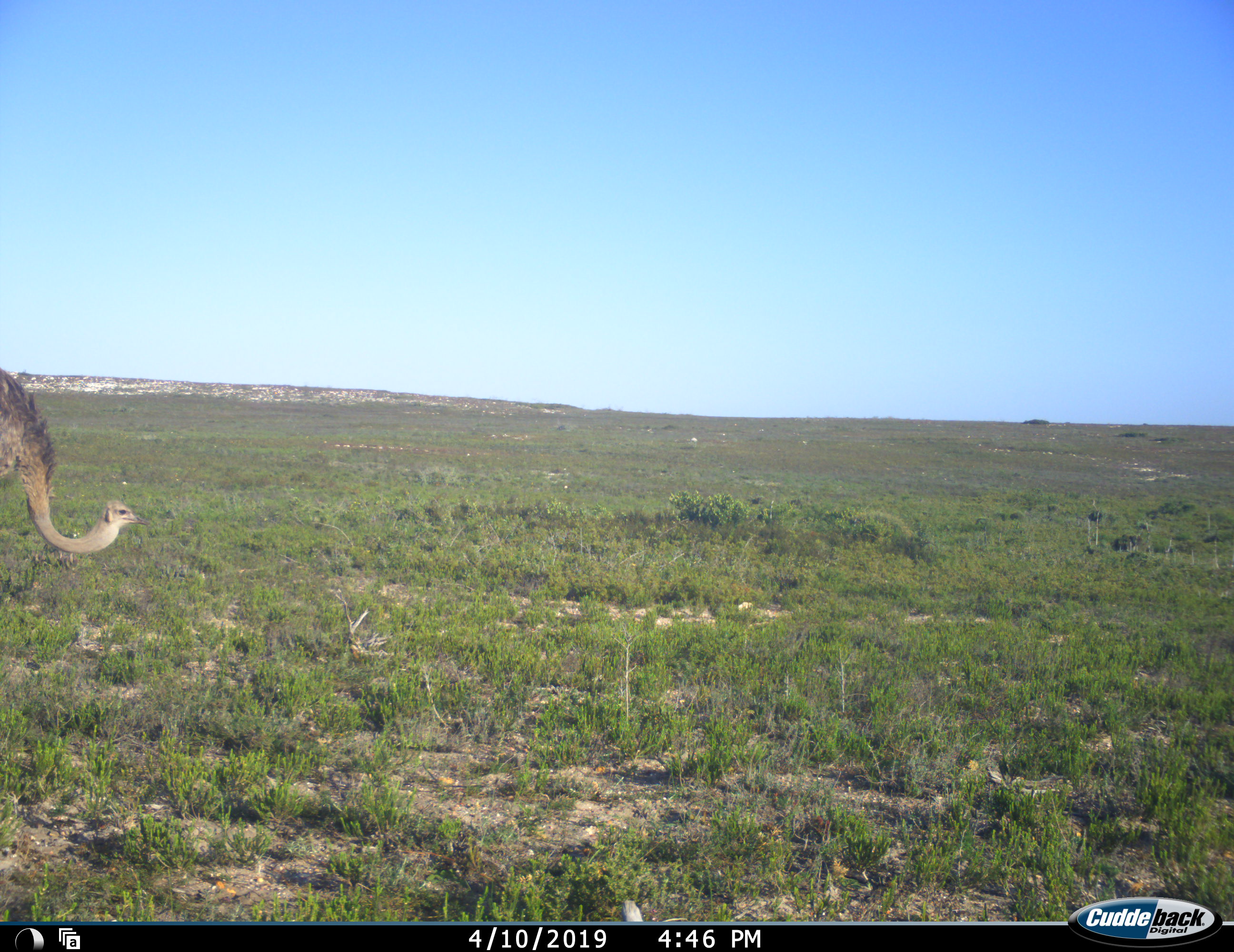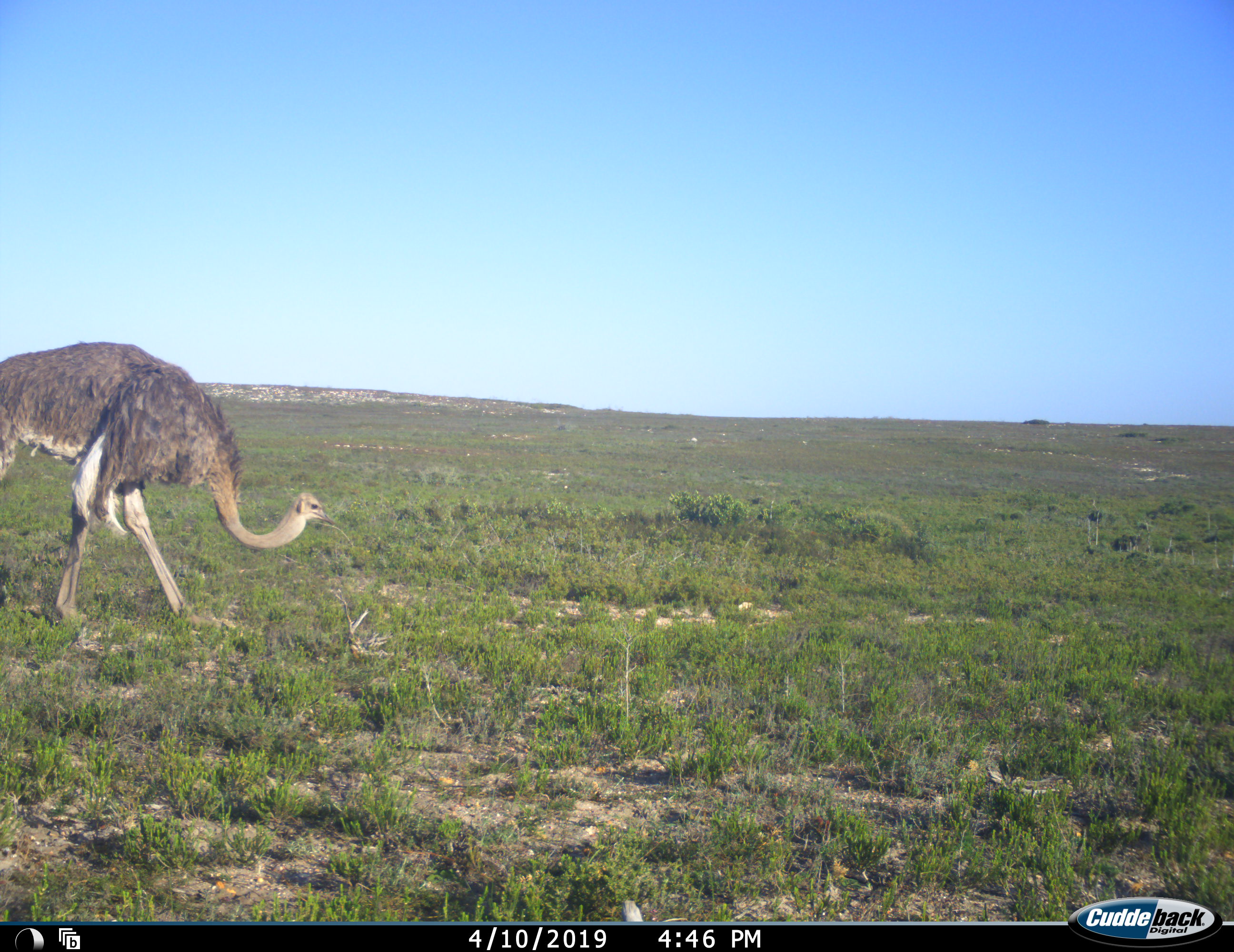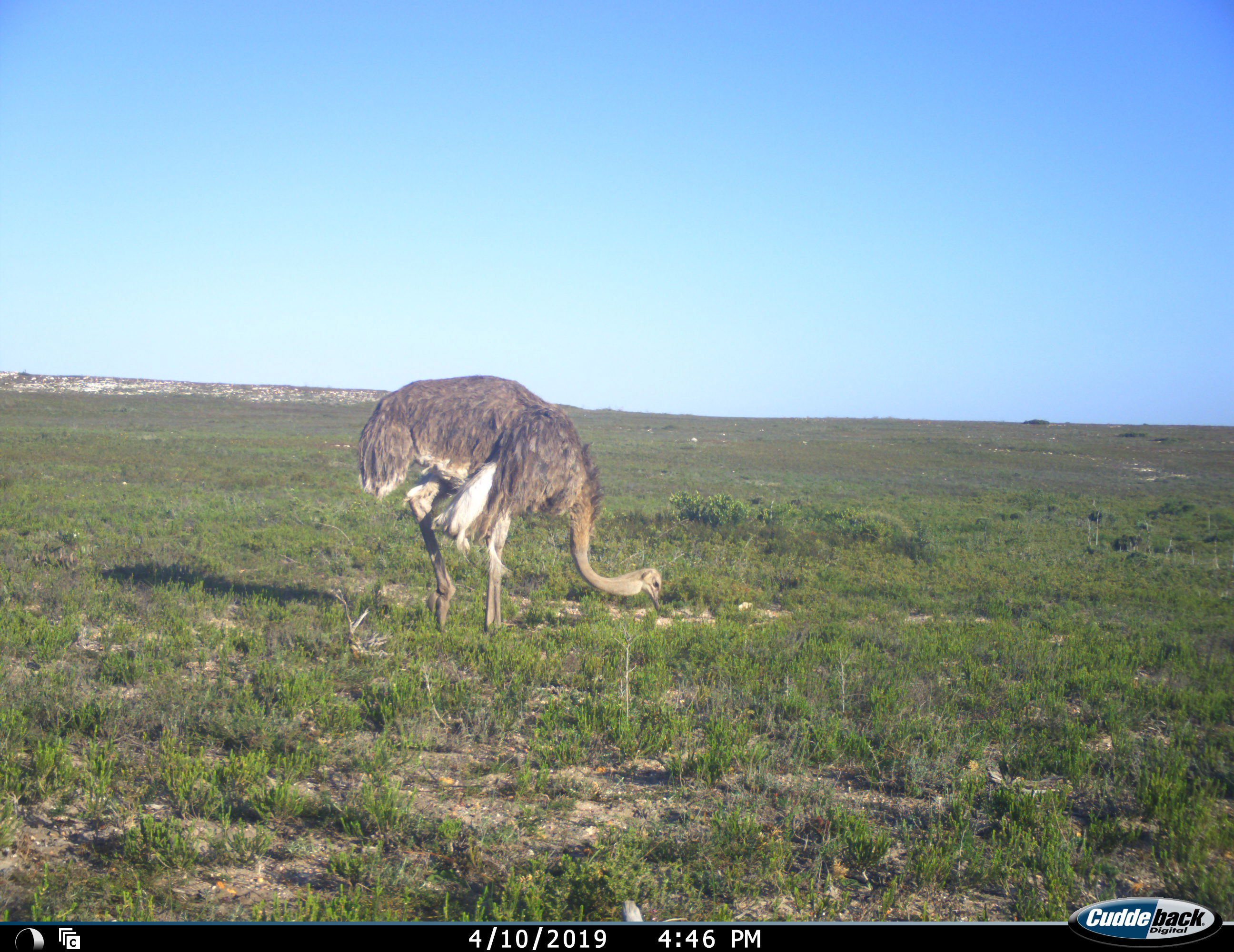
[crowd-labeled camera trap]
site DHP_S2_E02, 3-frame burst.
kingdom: Animalia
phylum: Chordata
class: Aves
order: Struthioniformes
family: Struthionidae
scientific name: Struthionidae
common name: ostrich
Ostrich (Struthionidae), count 1. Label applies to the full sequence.